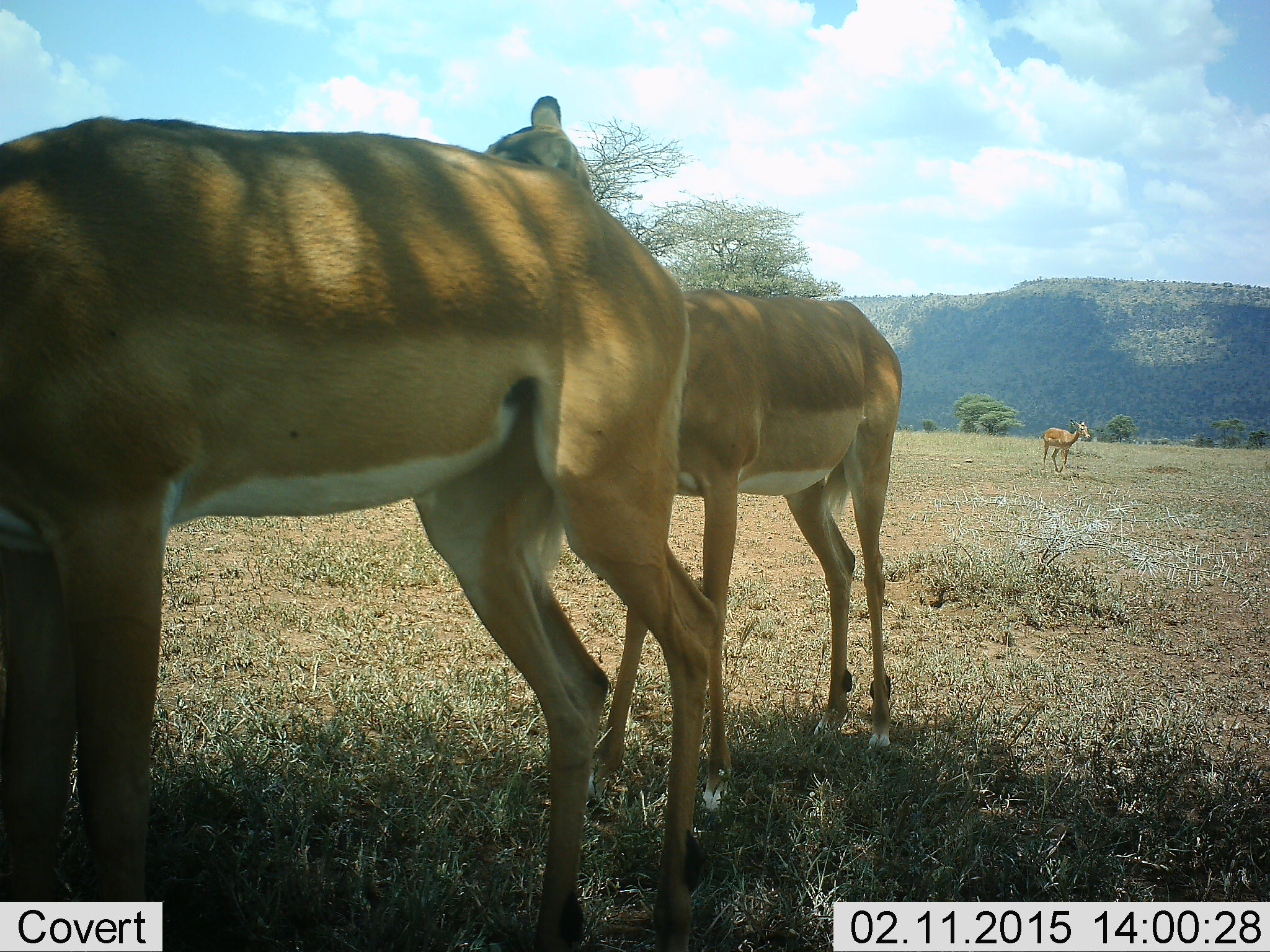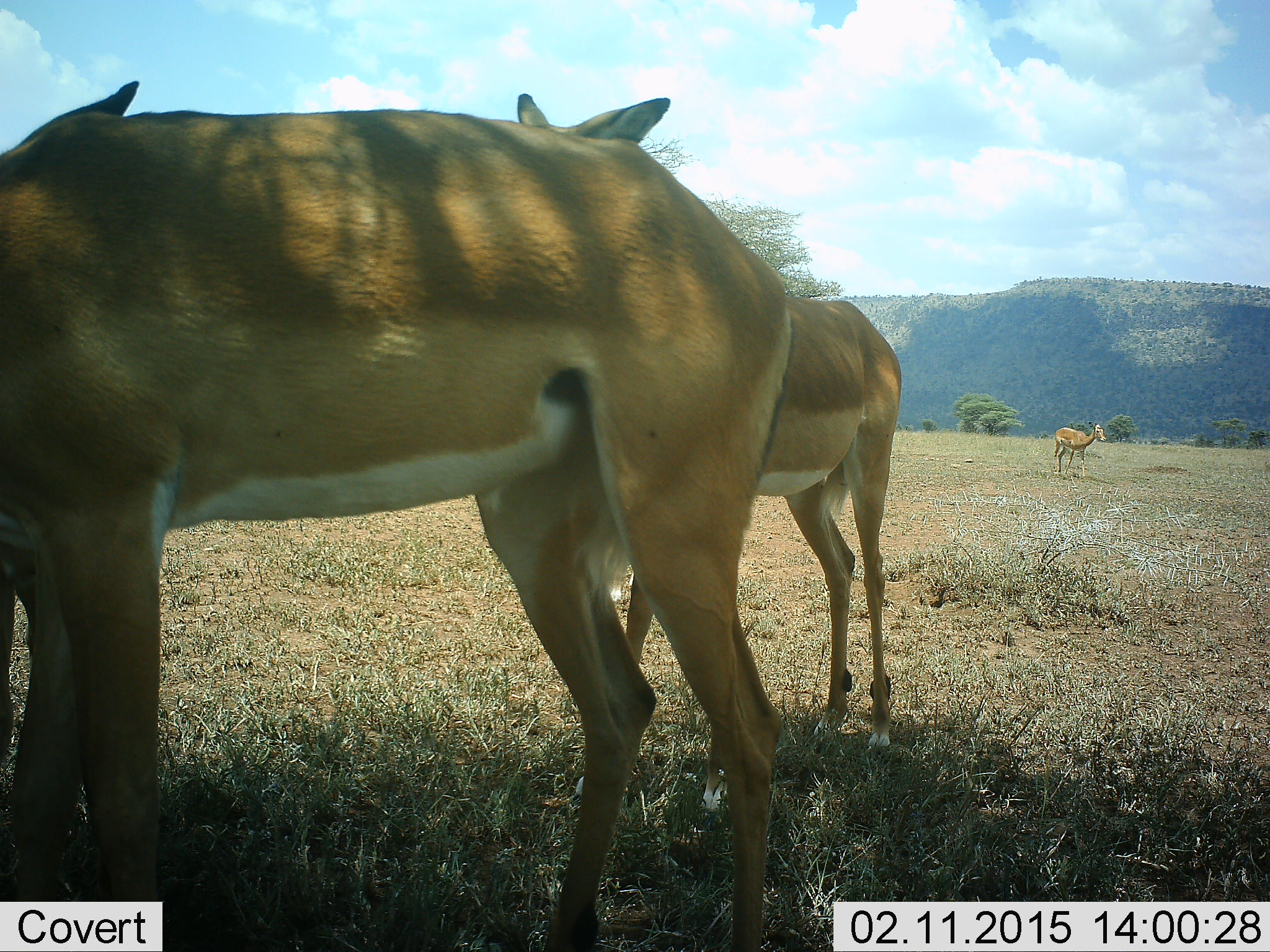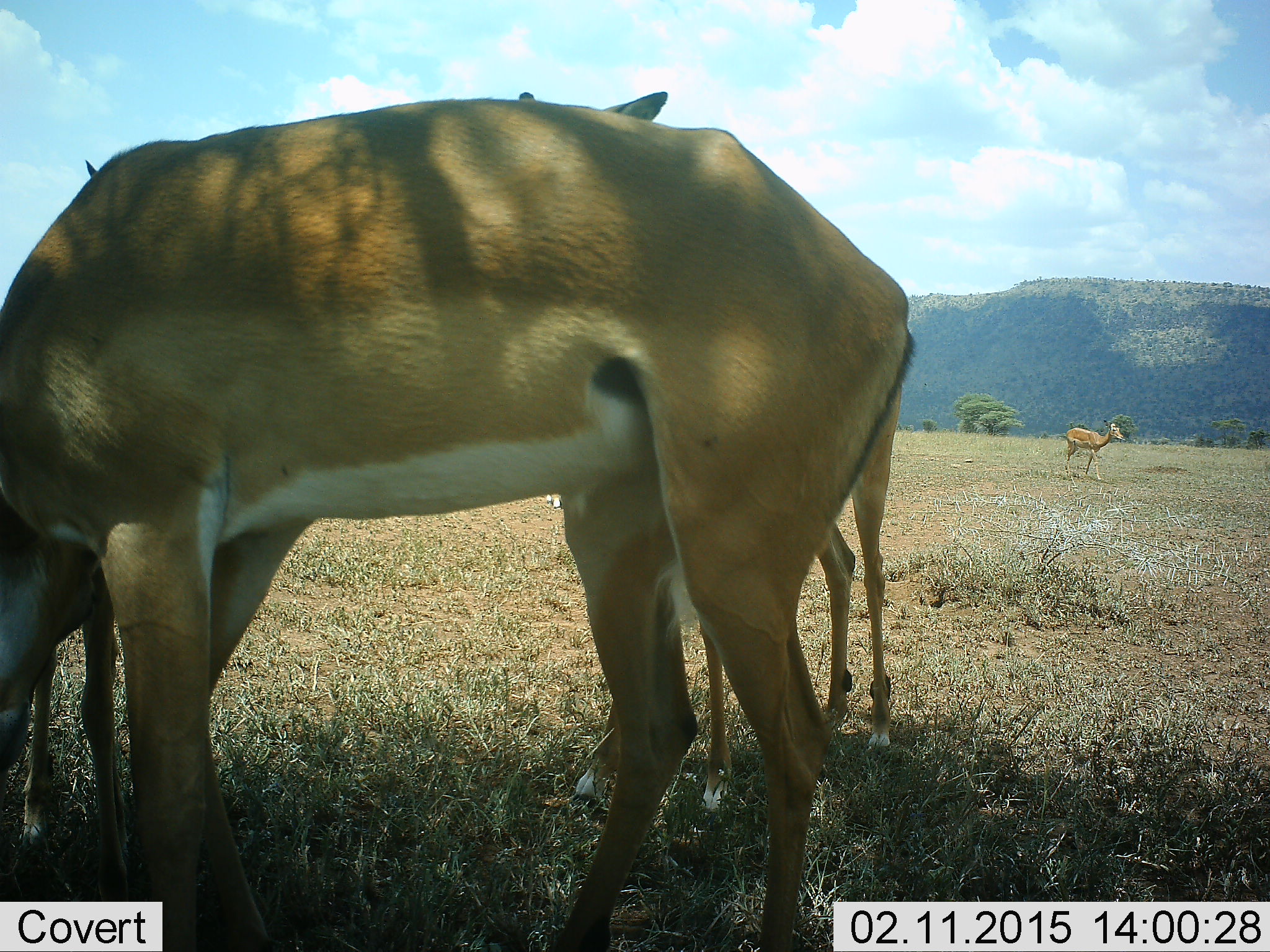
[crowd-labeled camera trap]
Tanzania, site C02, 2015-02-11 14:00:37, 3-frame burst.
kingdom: Animalia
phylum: Chordata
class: Mammalia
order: Artiodactyla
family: Bovidae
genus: Aepyceros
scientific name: Aepyceros melampus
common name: impala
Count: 3.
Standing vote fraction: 90%.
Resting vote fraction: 0%.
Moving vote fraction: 40%.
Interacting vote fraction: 0%.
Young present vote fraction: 40%.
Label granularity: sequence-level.